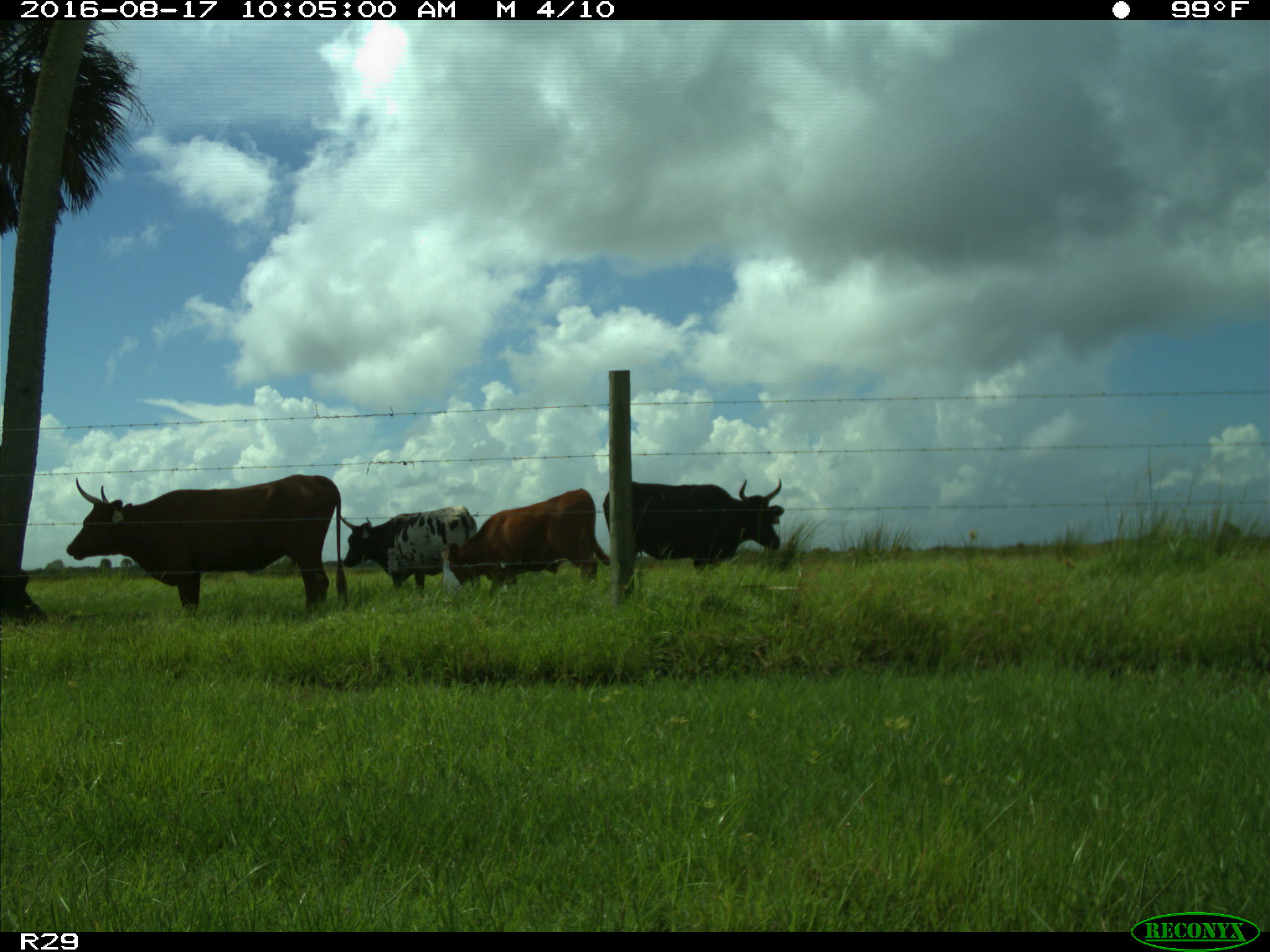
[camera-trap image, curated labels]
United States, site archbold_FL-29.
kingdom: Animalia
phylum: Chordata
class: Mammalia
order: Artiodactyla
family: Bovidae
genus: Bos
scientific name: Bos taurus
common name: domestic cow